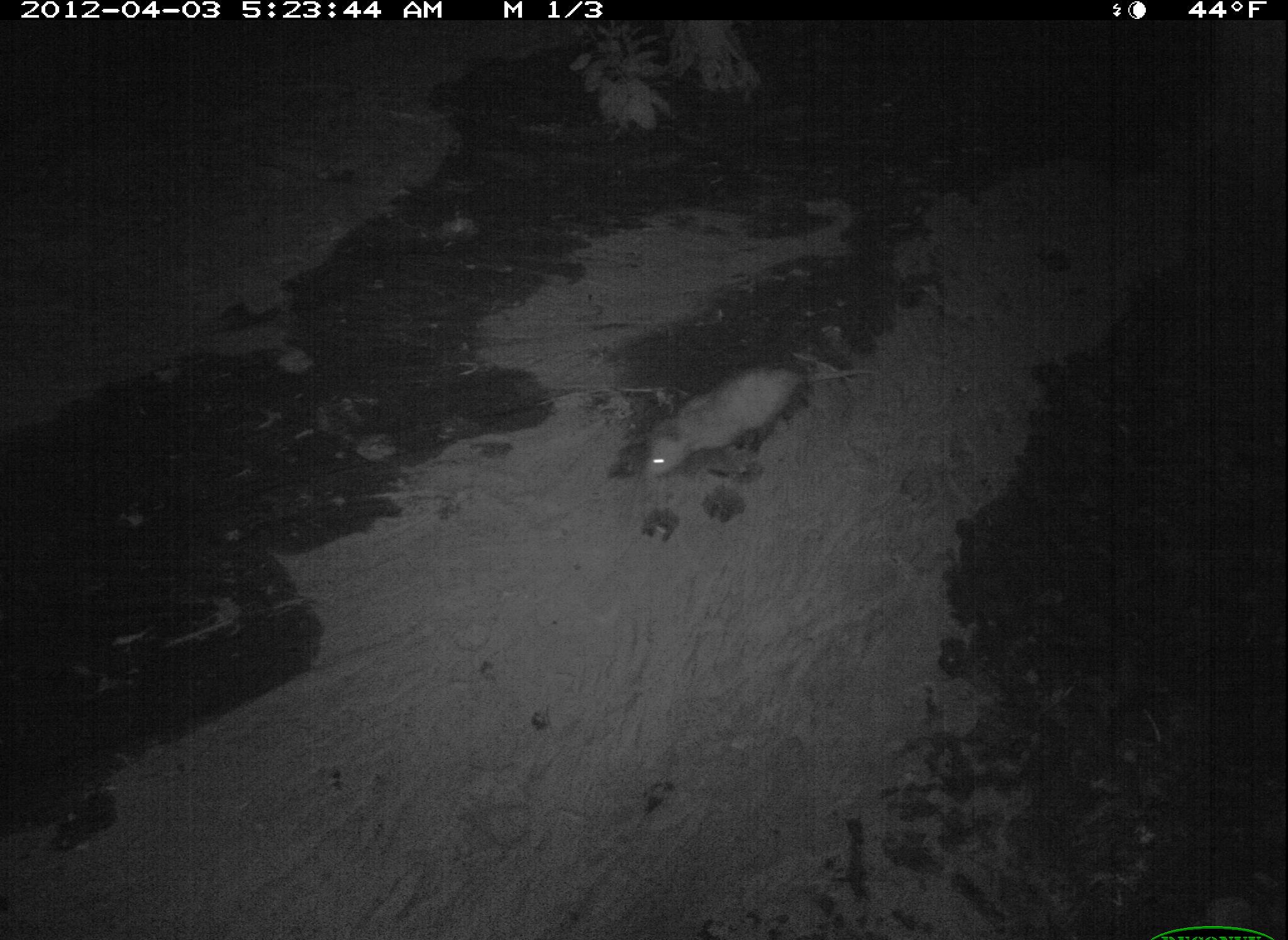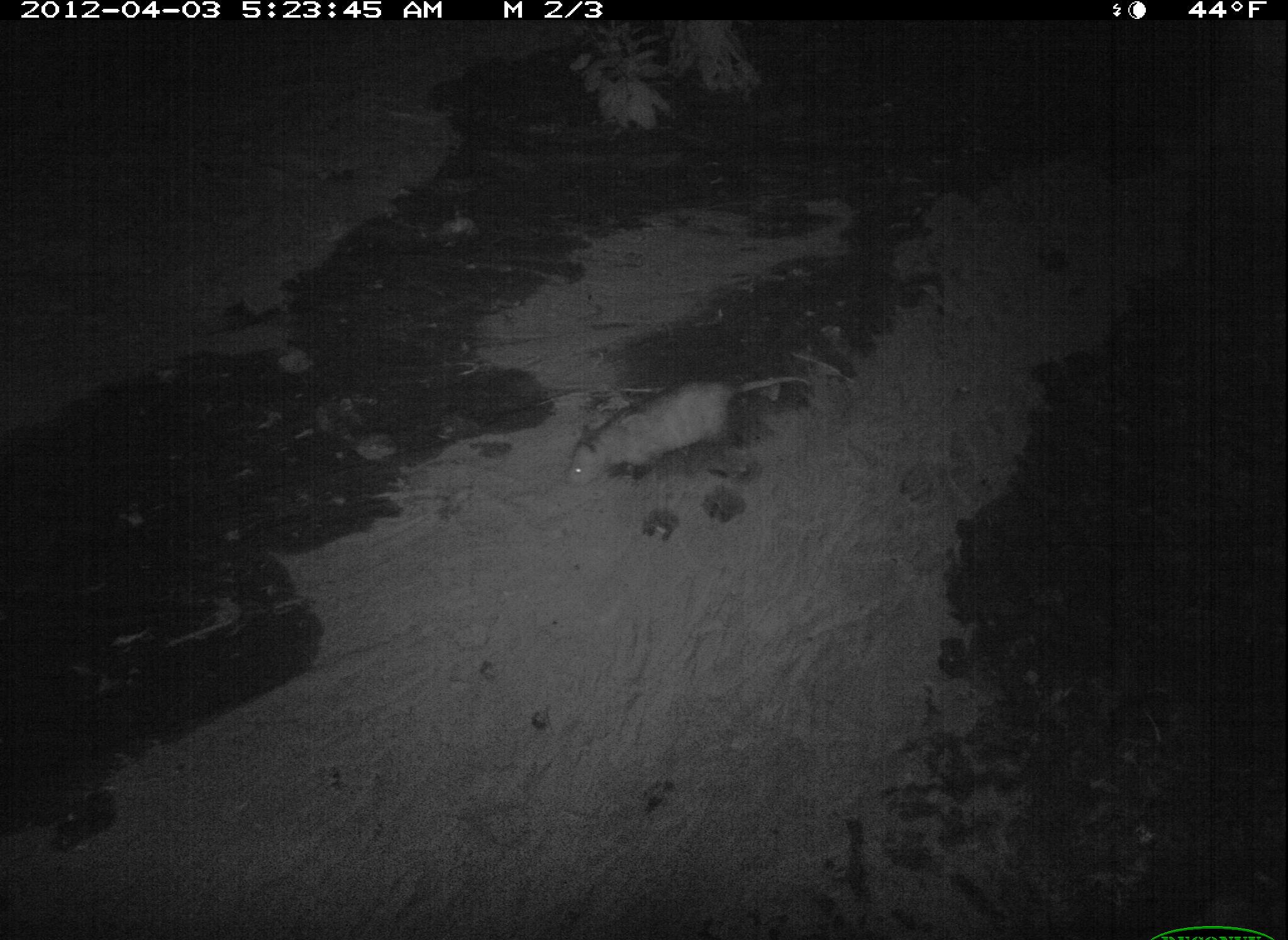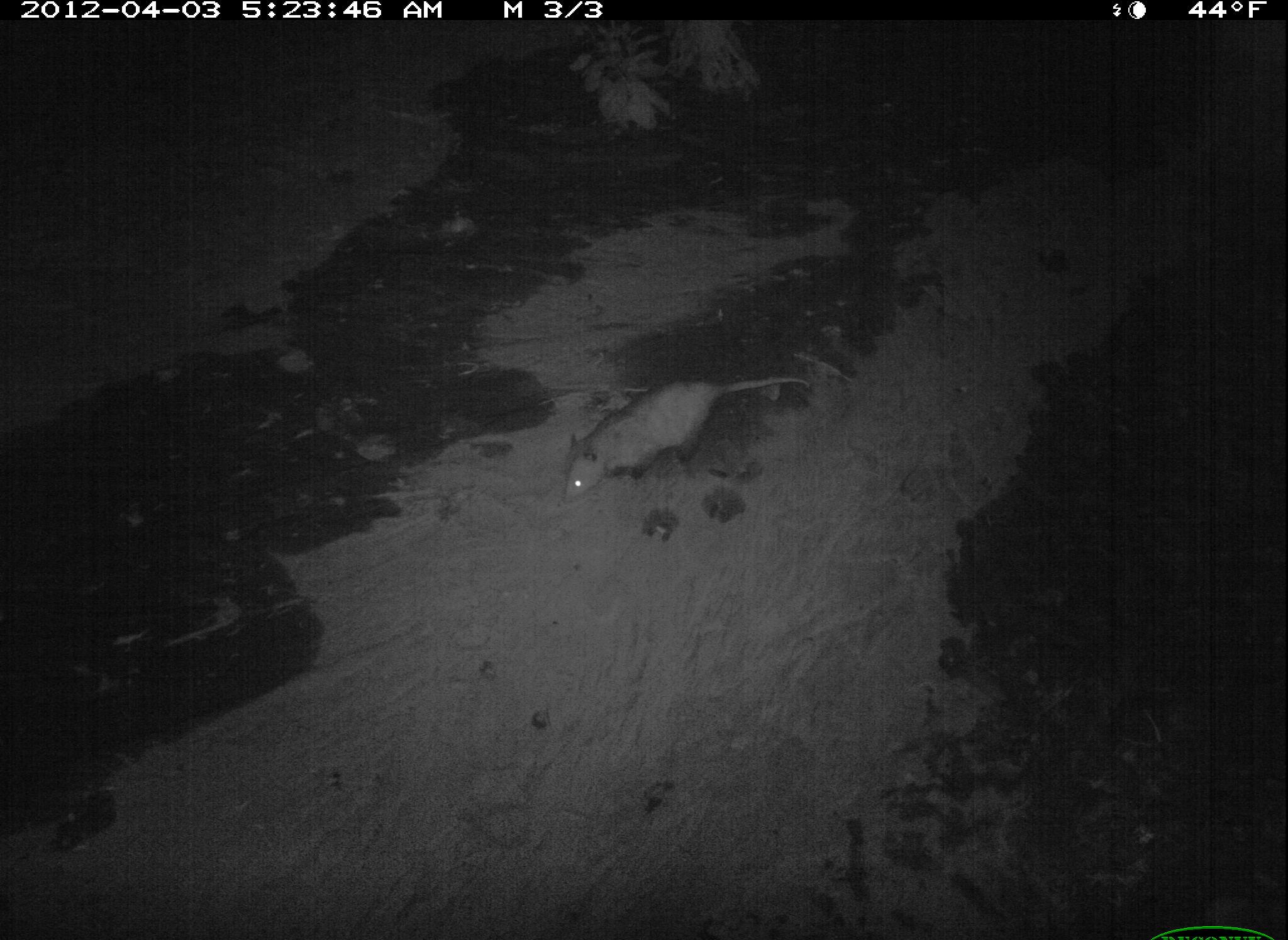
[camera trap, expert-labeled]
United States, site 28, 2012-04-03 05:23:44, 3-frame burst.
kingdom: Animalia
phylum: Chordata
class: Mammalia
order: Didelphimorphia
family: Didelphidae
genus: Didelphis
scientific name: Didelphis virginiana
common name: virginia opossum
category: opossum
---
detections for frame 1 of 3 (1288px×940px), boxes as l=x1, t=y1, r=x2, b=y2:
opossum: l=618, t=364, r=881, b=483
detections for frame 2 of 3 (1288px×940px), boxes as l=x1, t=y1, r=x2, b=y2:
opossum: l=535, t=350, r=826, b=508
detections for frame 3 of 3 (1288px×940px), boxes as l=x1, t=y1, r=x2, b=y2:
opossum: l=547, t=356, r=842, b=549